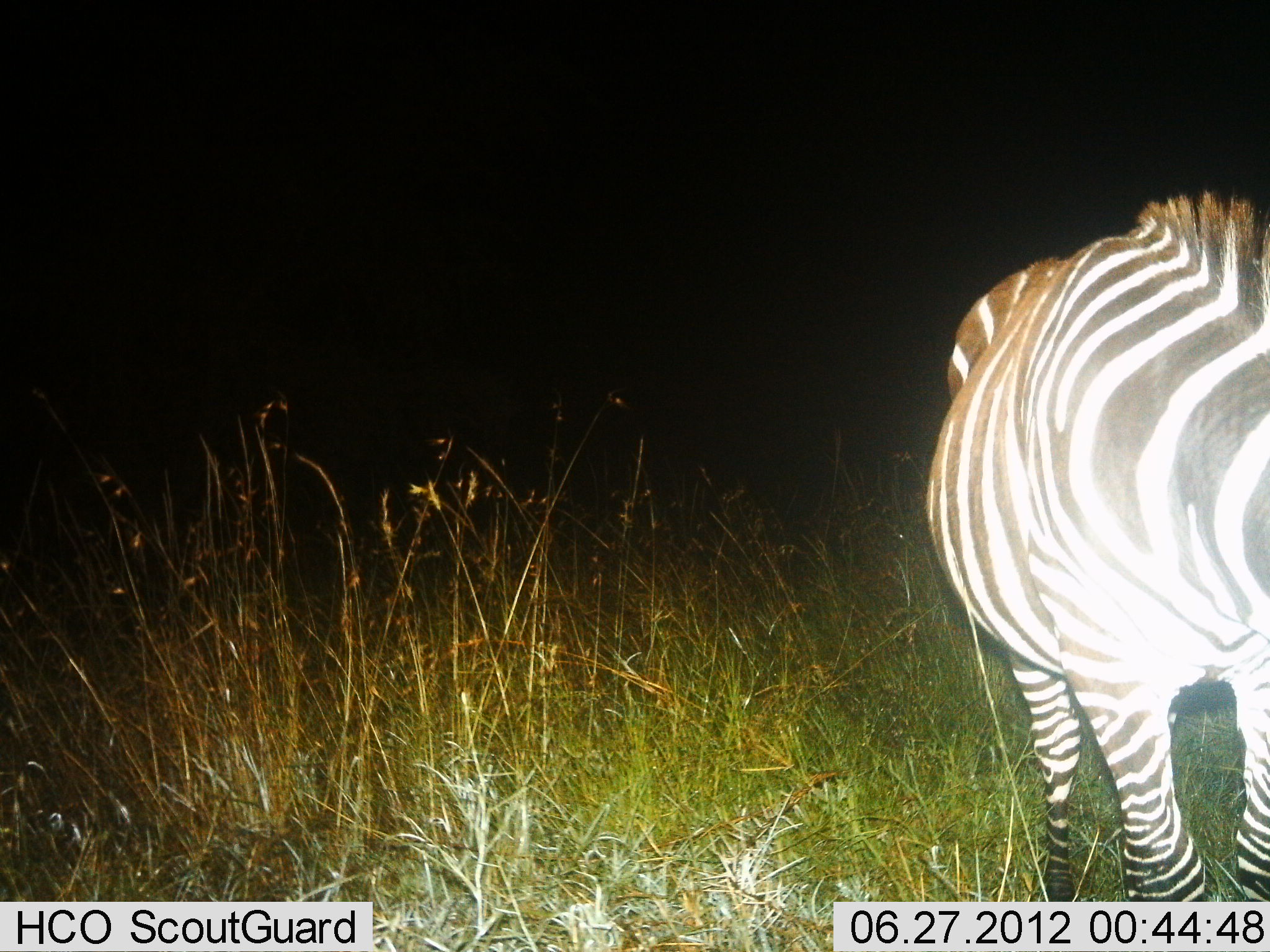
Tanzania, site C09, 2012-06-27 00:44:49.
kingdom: Animalia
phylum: Chordata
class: Mammalia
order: Perissodactyla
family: Equidae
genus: Equus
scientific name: Equus quagga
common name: plains zebra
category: zebra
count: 1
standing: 70%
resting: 10%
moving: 10%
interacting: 0%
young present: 0%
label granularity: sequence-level